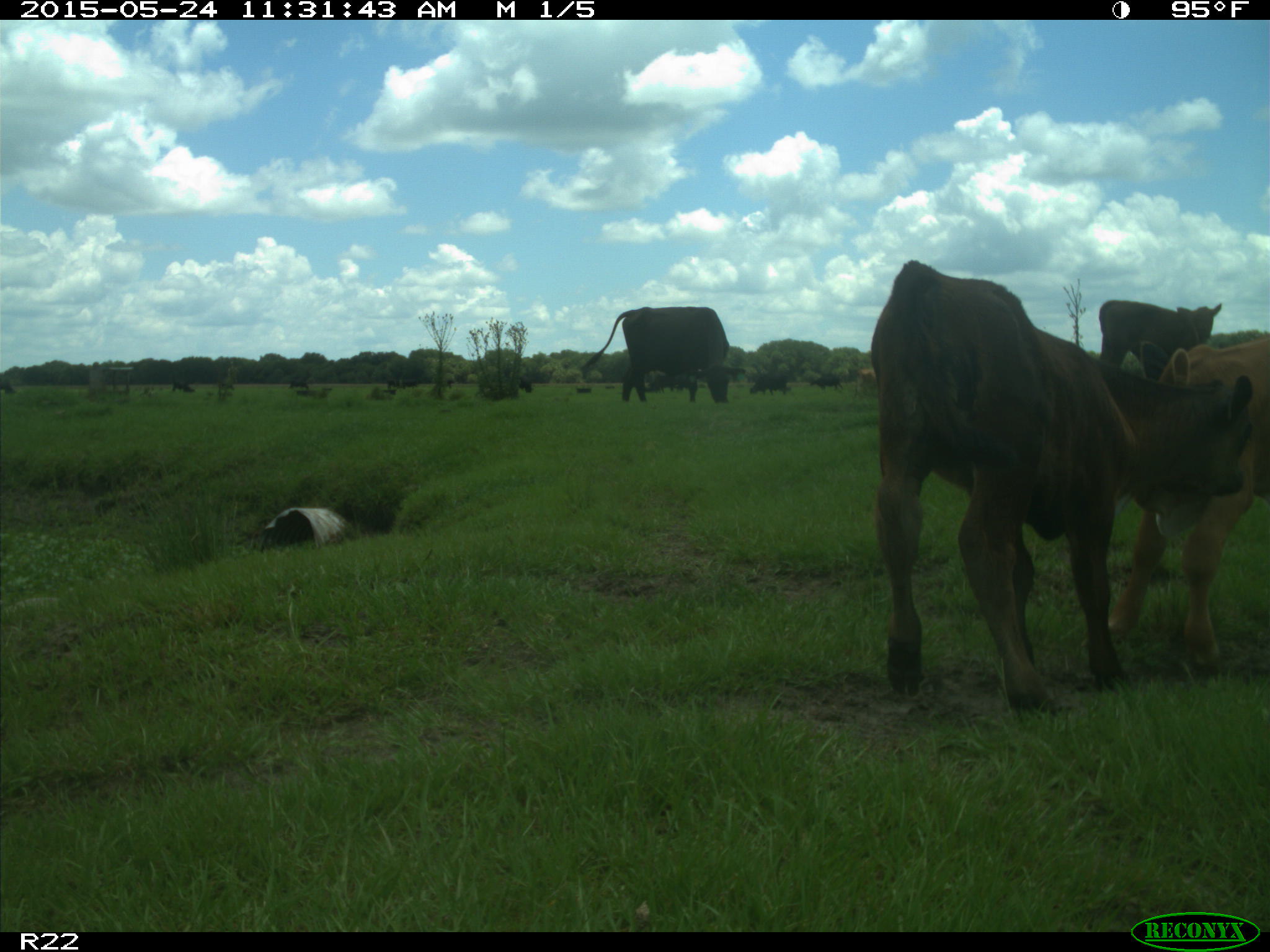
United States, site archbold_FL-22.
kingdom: Animalia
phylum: Chordata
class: Mammalia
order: Artiodactyla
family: Bovidae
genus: Bos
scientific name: Bos taurus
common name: domestic cow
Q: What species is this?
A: Bos taurus (domestic cow).